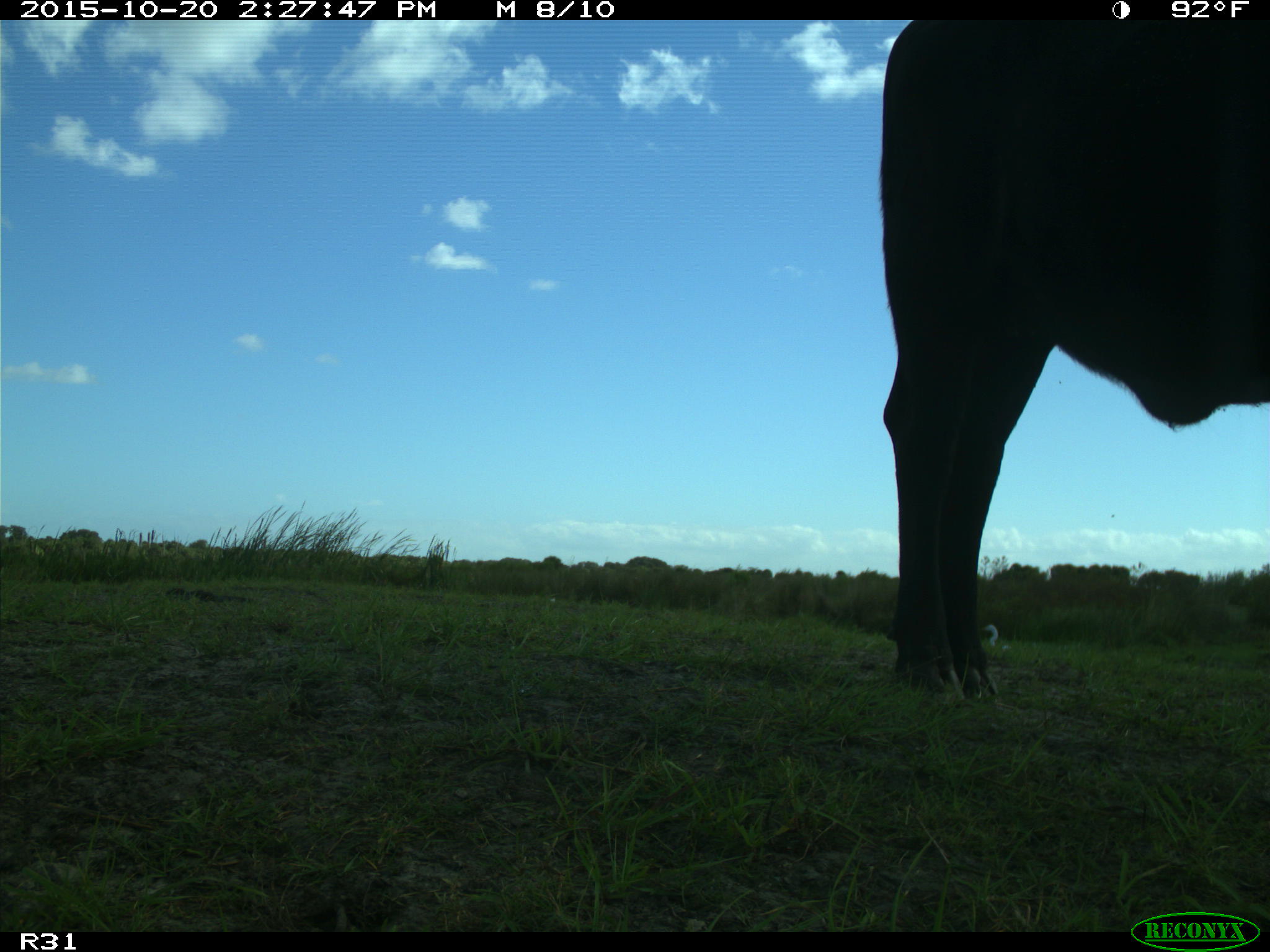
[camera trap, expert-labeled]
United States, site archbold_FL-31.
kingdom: Animalia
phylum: Chordata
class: Mammalia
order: Artiodactyla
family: Bovidae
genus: Bos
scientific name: Bos taurus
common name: domestic cow